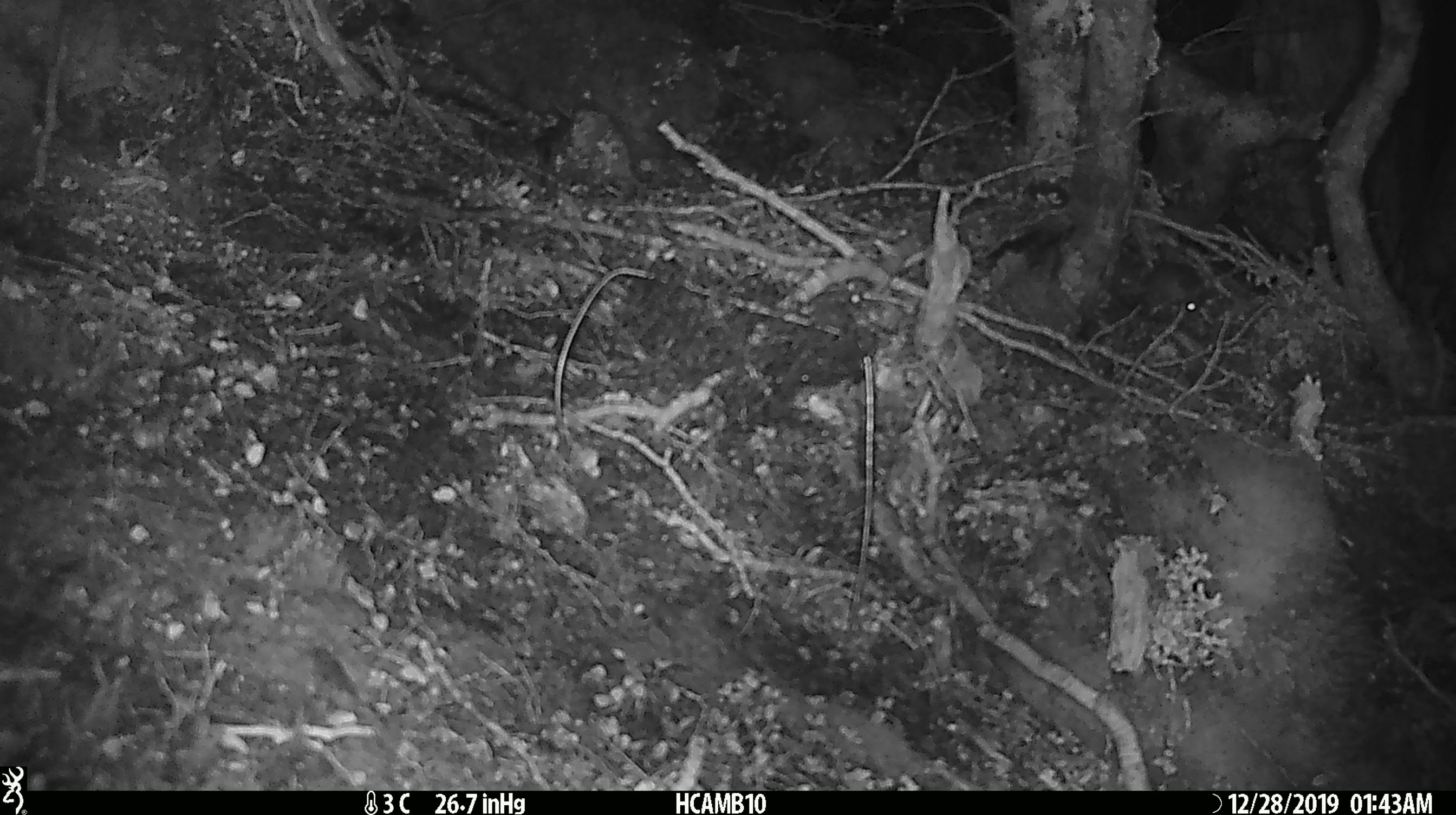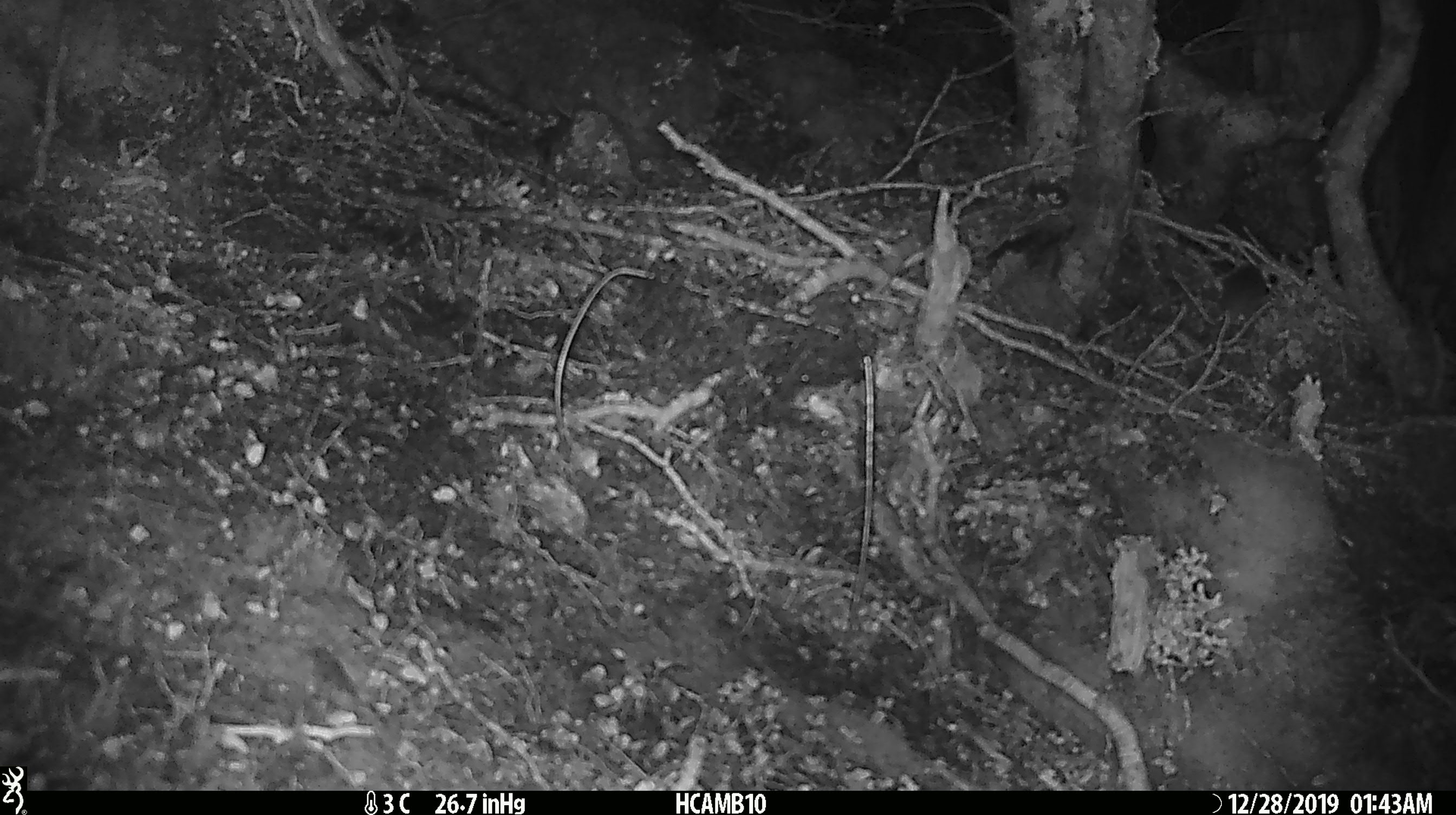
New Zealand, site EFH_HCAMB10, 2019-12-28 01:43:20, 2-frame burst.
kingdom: Animalia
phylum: Chordata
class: Mammalia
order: Rodentia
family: Muridae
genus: Mus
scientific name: Mus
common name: mouse